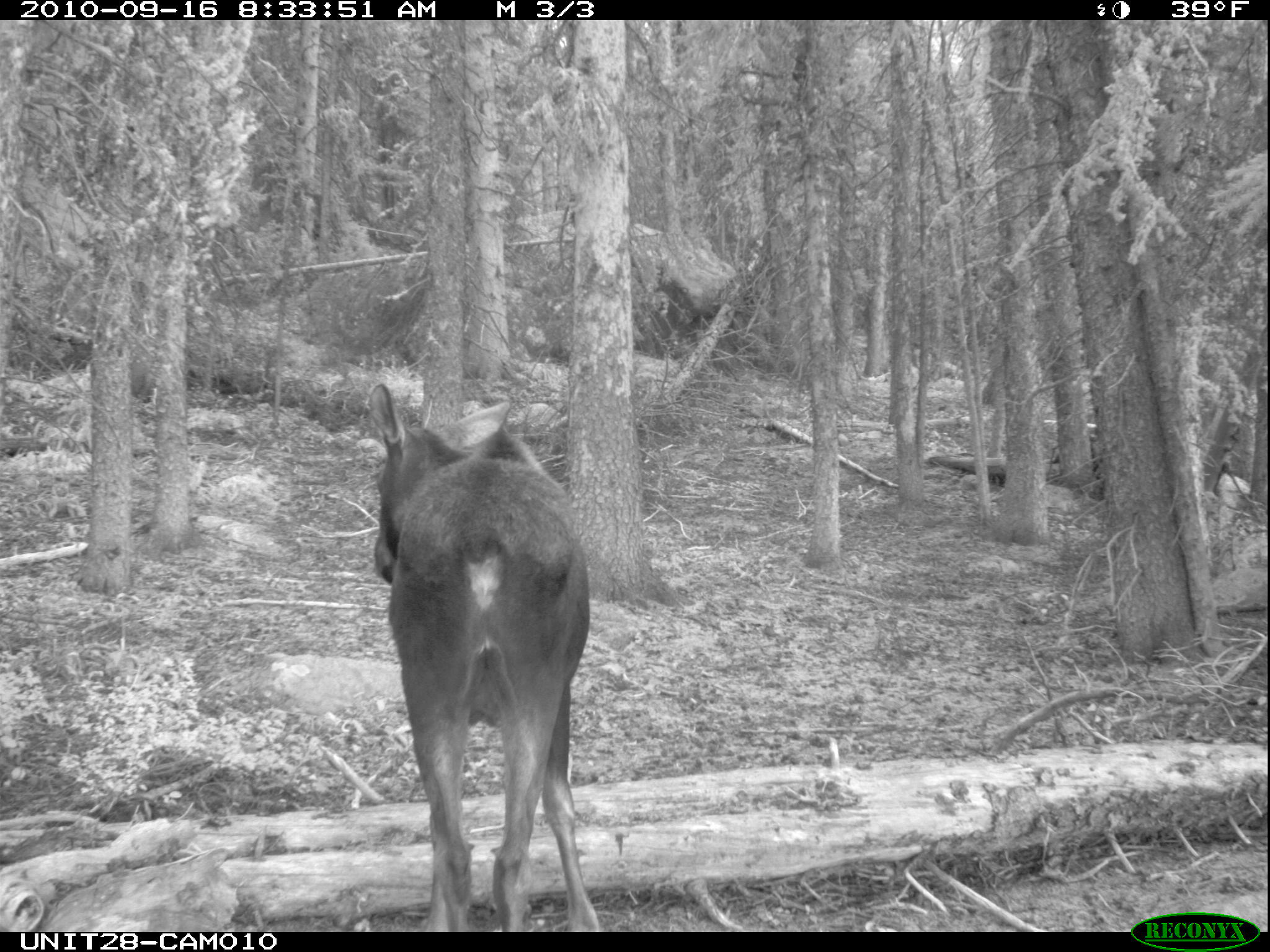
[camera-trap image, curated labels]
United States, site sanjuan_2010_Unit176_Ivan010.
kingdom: Animalia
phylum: Chordata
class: Mammalia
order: Artiodactyla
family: Cervidae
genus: Alces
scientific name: Alces alces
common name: moose